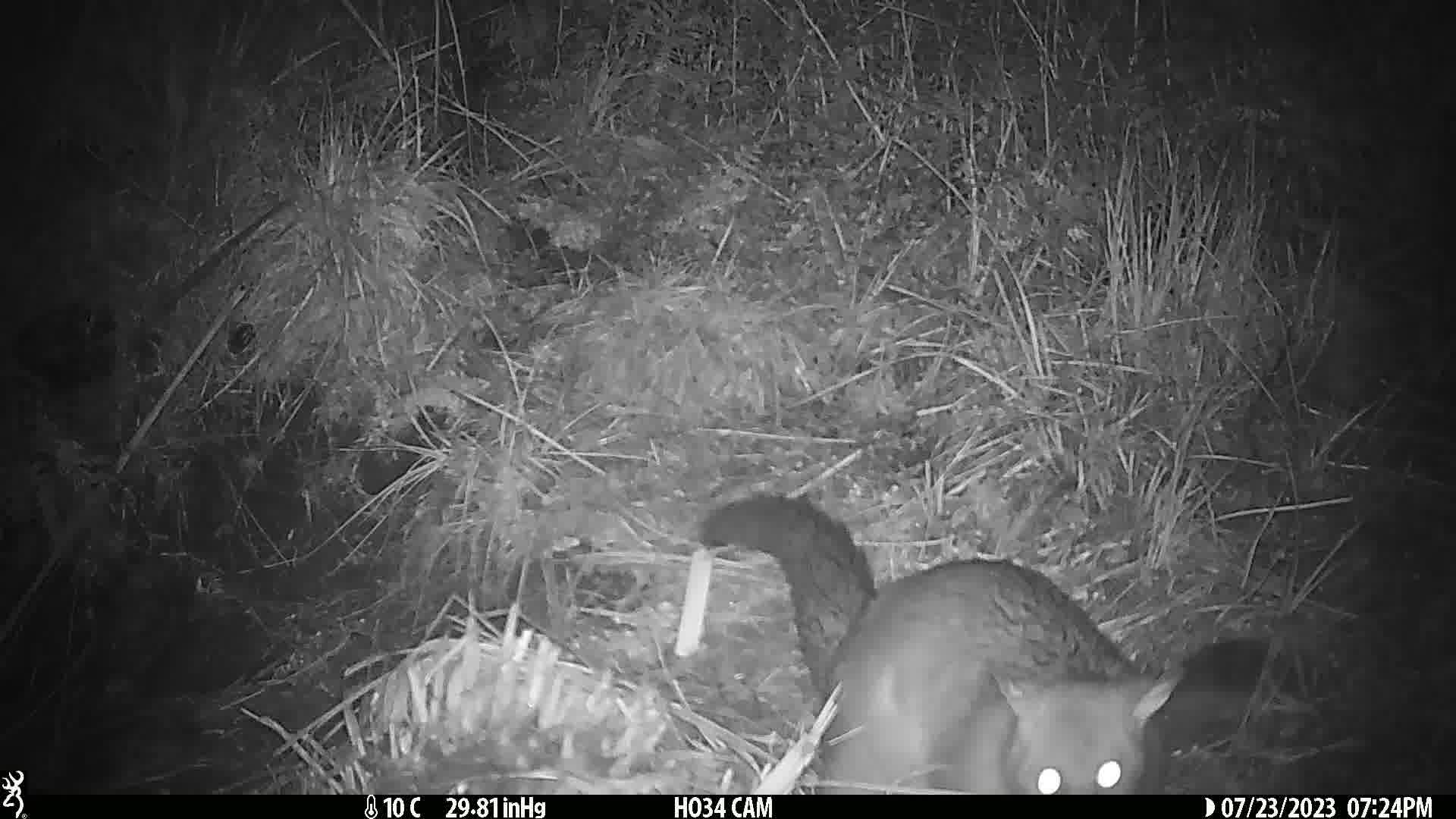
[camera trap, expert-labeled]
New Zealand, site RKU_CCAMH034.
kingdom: Animalia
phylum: Chordata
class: Mammalia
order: Diprotodontia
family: Phalangeridae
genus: Trichosurus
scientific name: Trichosurus vulpecula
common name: common brushtail possum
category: possum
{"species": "possum (common brushtail possum) (Trichosurus vulpecula)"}